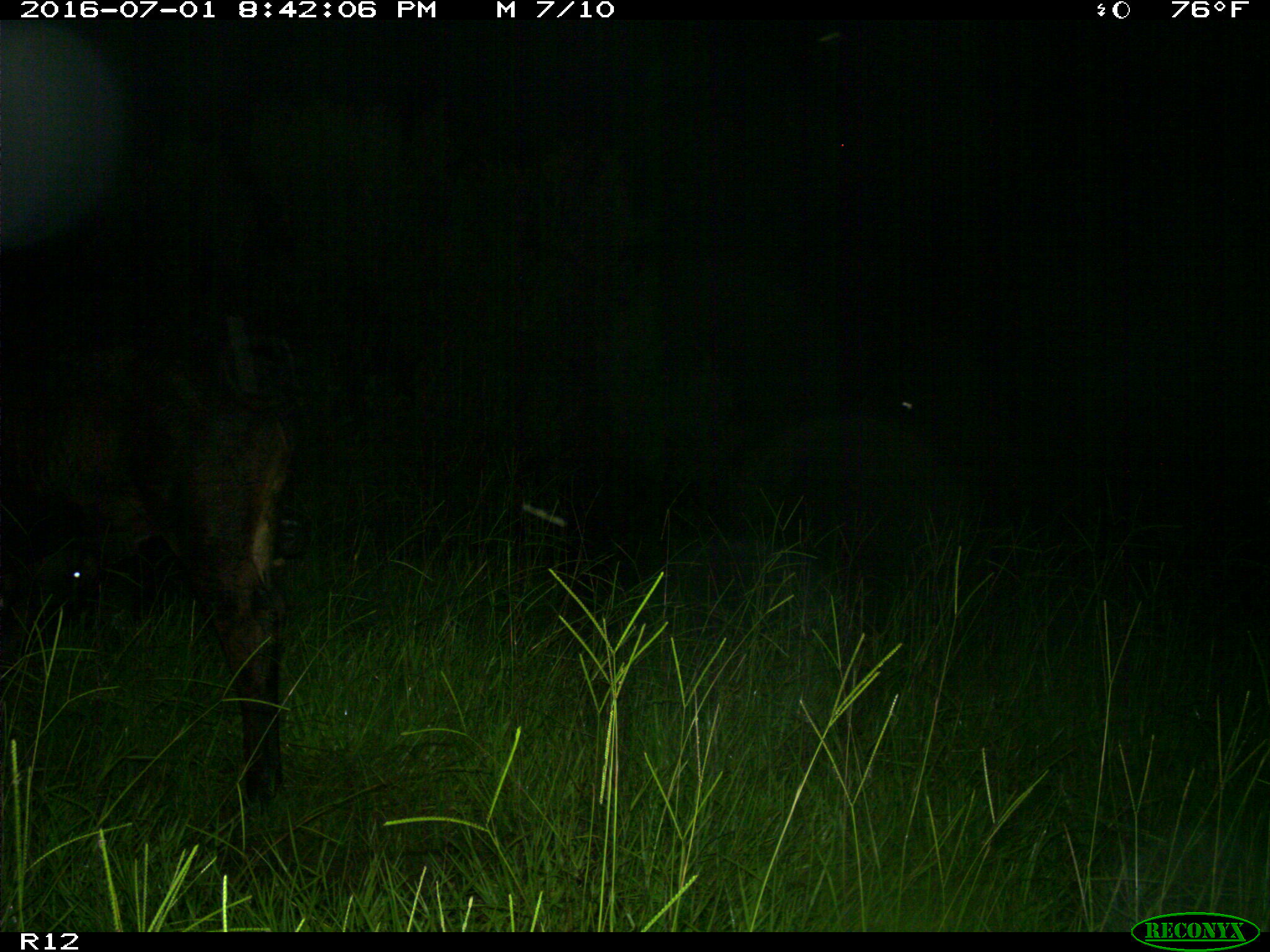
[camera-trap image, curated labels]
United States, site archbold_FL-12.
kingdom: Animalia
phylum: Chordata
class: Mammalia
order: Artiodactyla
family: Bovidae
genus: Bos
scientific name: Bos taurus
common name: domestic cow